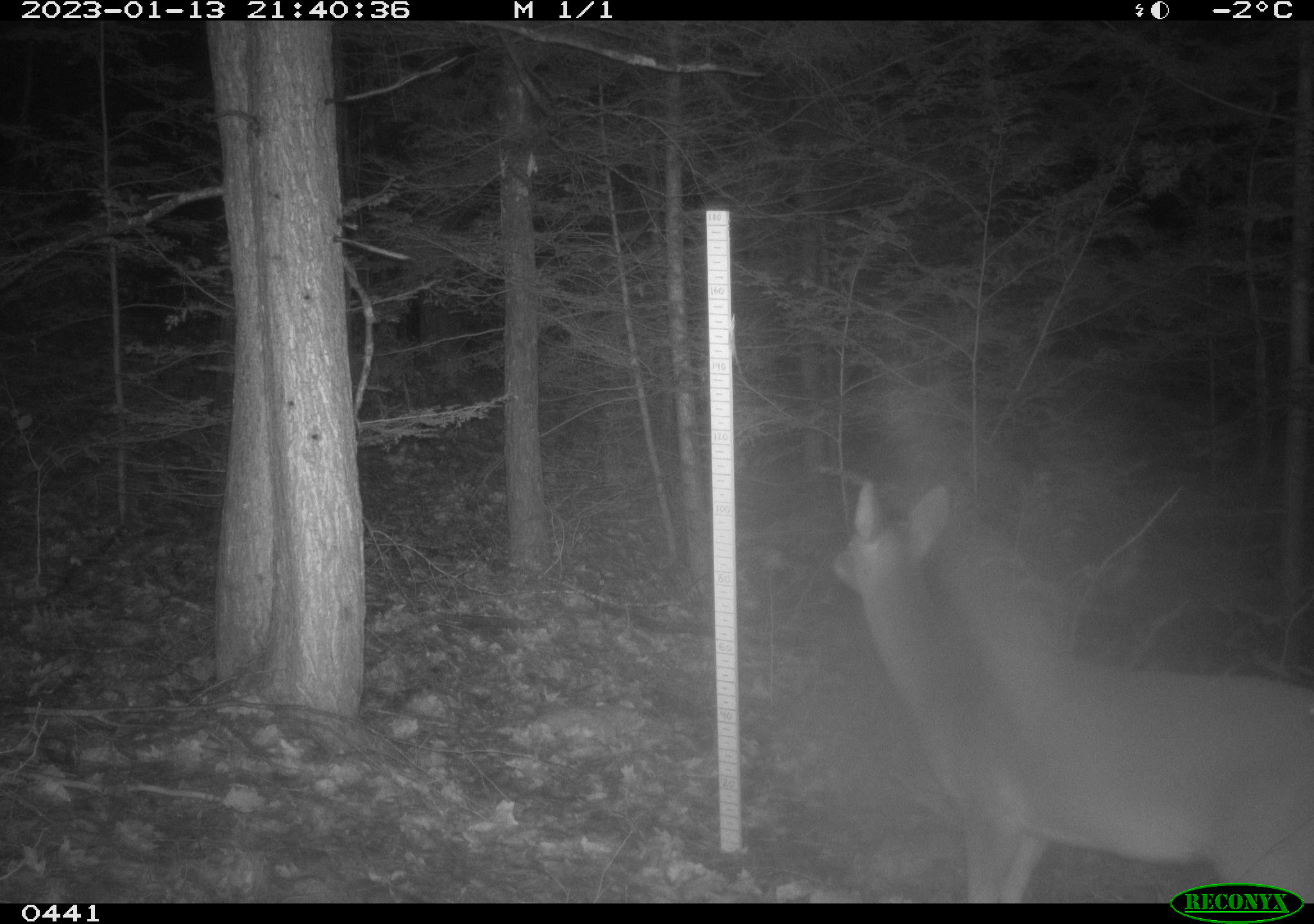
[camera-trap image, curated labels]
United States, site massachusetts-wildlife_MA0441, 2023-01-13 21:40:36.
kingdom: Animalia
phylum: Chordata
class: Mammalia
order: Artiodactyla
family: Cervidae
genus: Odocoileus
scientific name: Odocoileus virginianus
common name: white-tailed deer